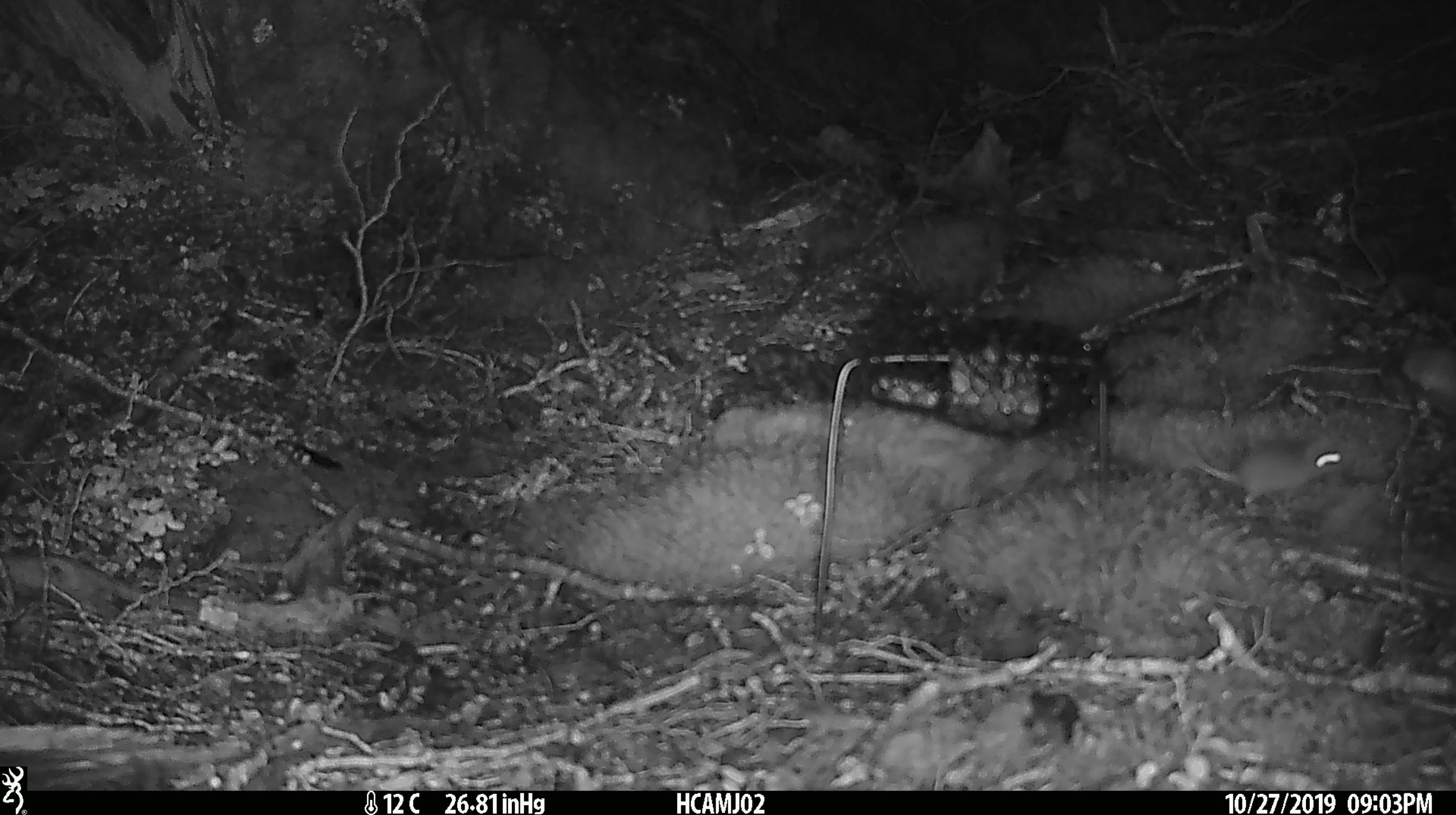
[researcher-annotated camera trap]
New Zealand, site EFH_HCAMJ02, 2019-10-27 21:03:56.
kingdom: Animalia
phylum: Chordata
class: Mammalia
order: Rodentia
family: Muridae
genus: Mus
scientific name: Mus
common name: mouse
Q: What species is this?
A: Mouse (Mus).